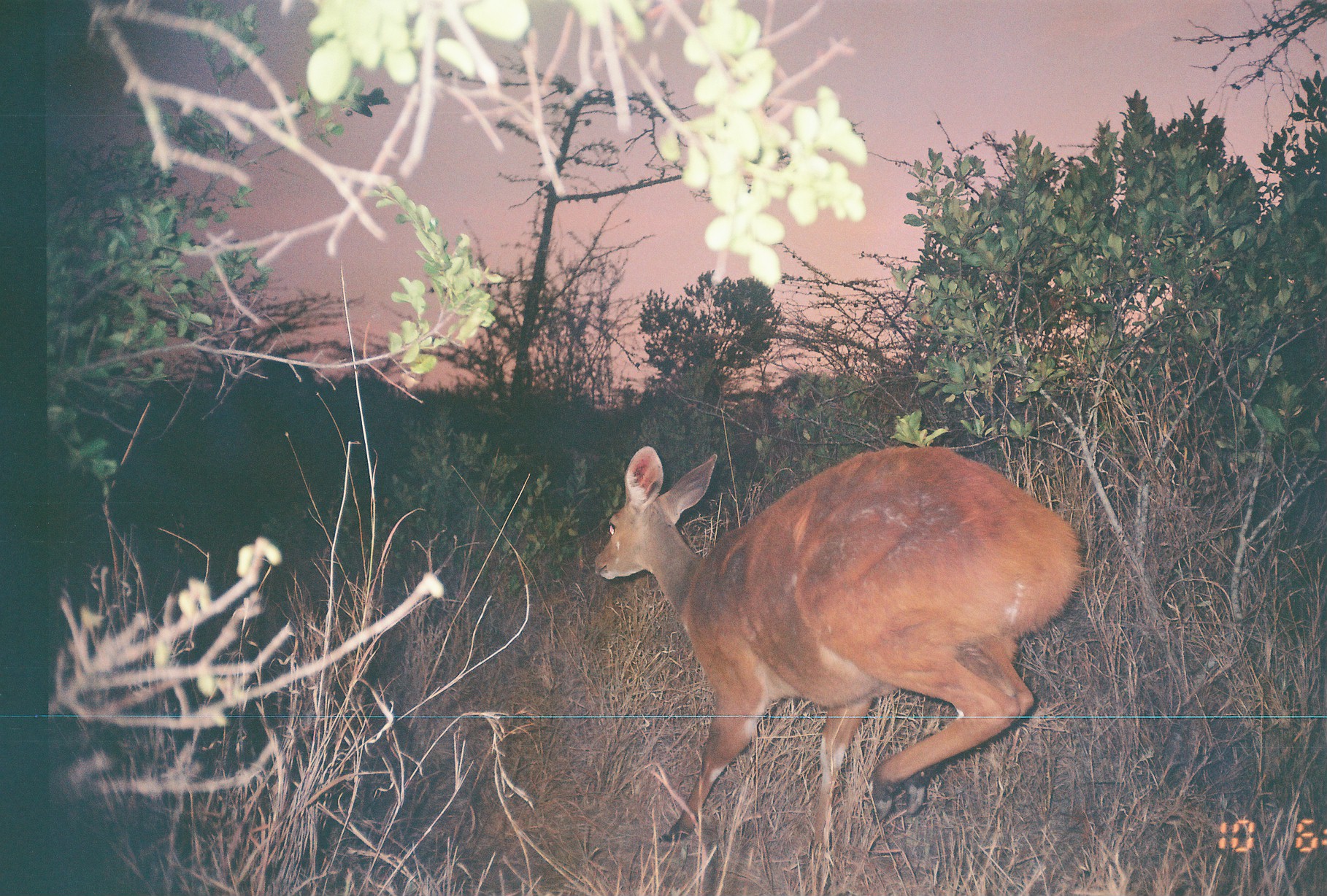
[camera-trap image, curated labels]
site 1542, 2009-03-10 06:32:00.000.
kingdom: Animalia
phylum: Chordata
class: Mammalia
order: Artiodactyla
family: Bovidae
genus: Tragelaphus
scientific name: Tragelaphus scriptus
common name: bushbuck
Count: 1.